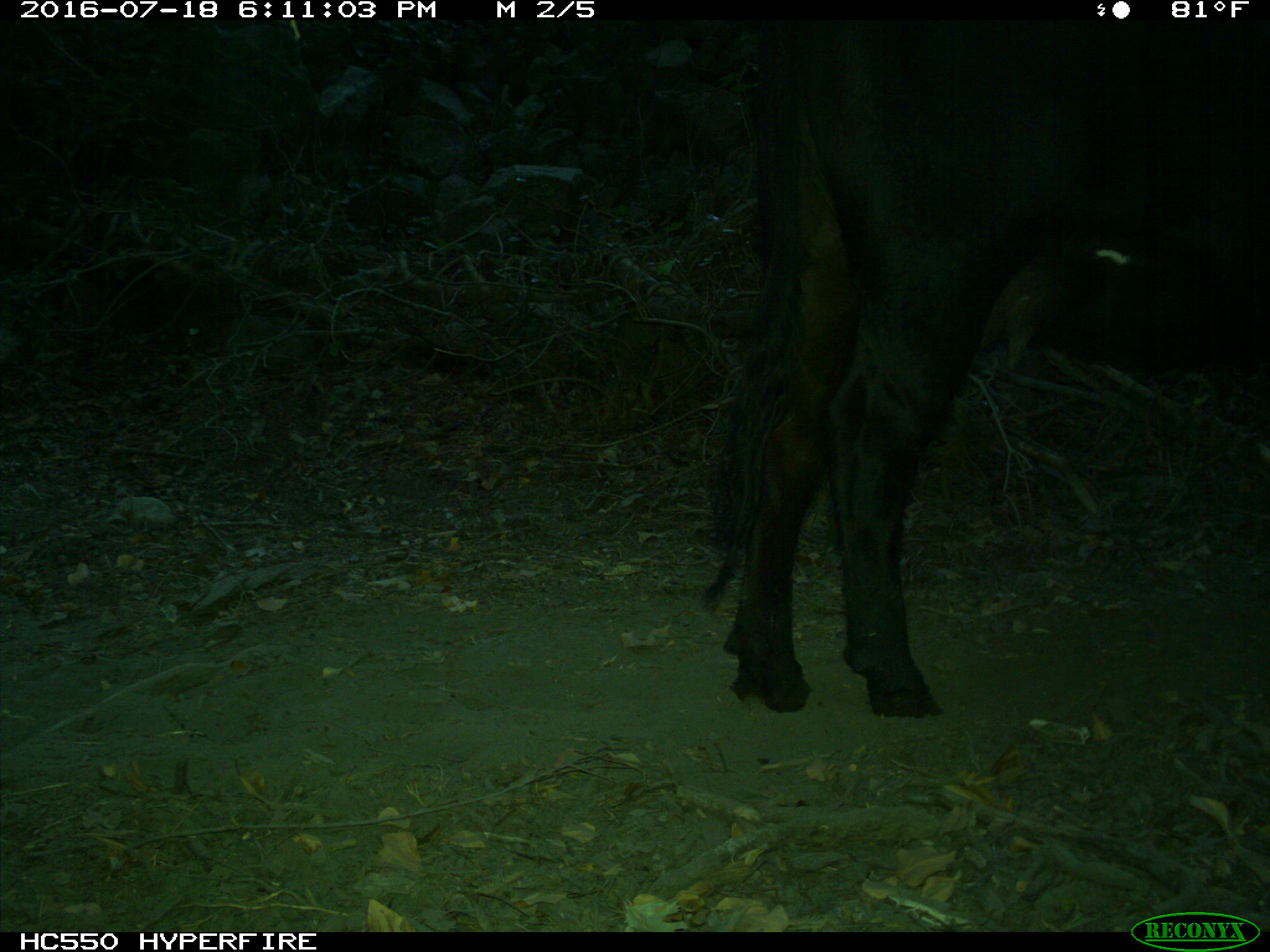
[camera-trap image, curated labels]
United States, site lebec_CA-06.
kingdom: Animalia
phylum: Chordata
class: Mammalia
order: Artiodactyla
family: Bovidae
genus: Bos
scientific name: Bos taurus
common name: domestic cow